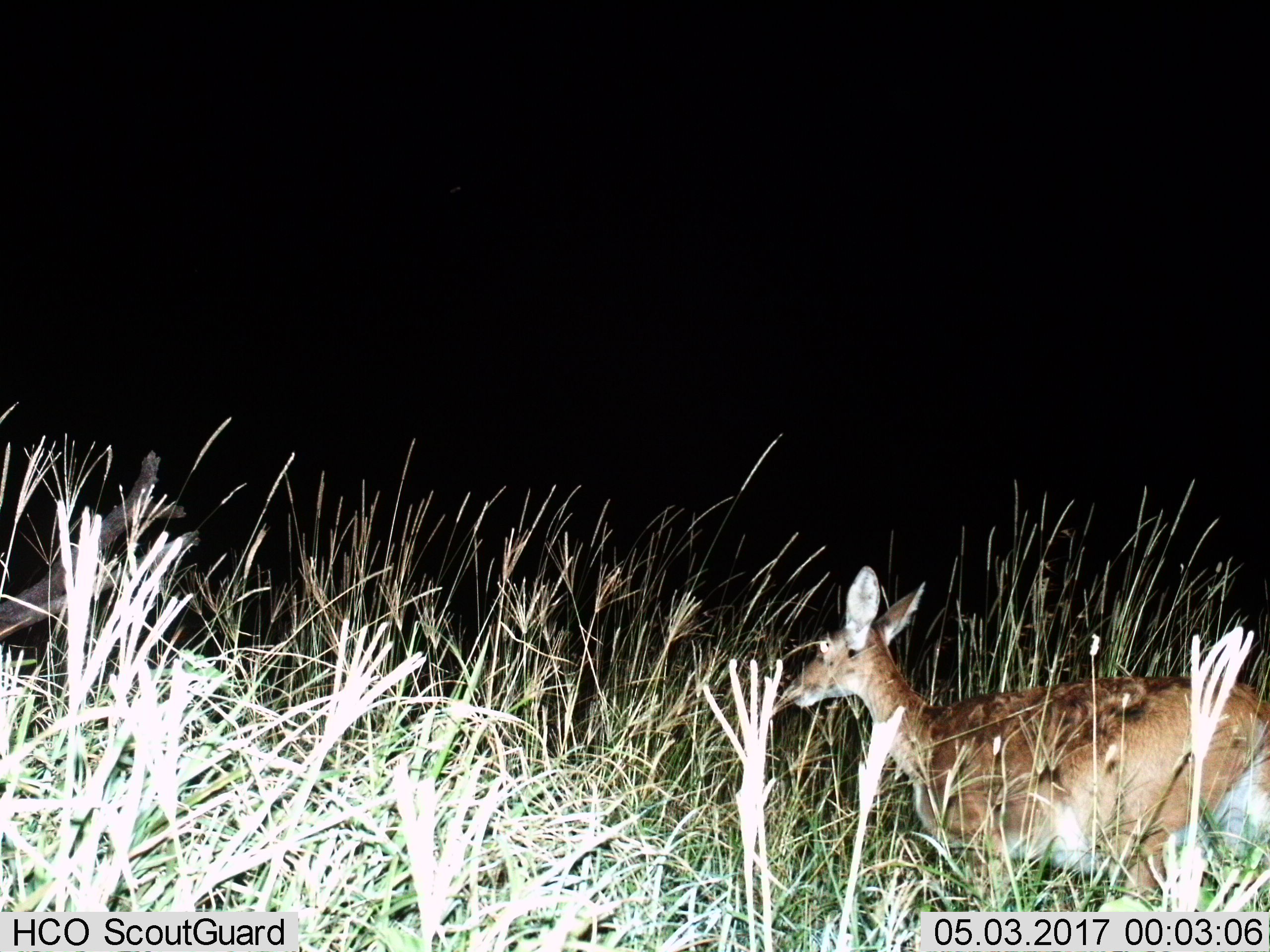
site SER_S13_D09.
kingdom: Animalia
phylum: Chordata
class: Mammalia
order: Artiodactyla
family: Bovidae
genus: Redunca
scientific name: Redunca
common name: reedbuck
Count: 1.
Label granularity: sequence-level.